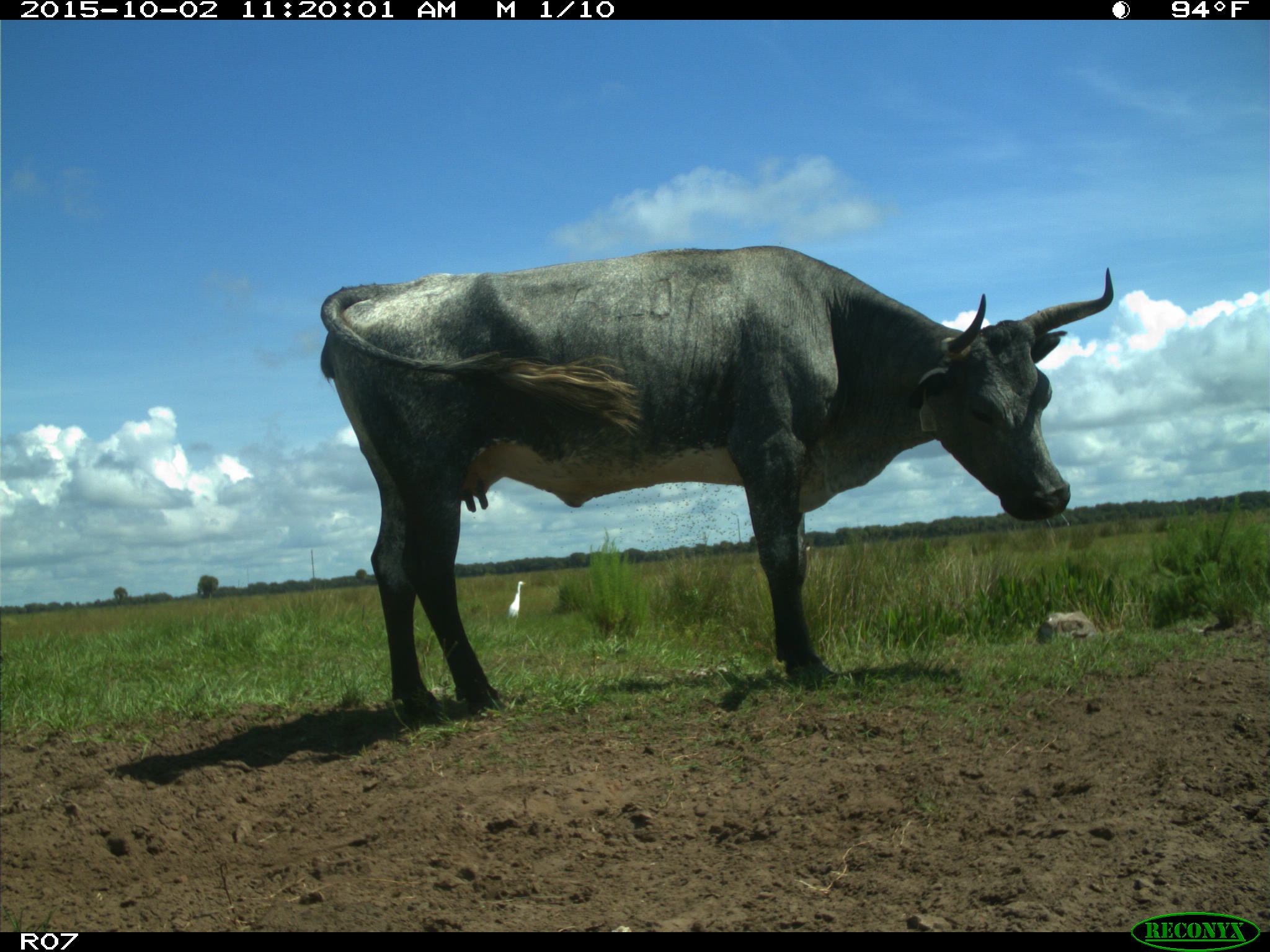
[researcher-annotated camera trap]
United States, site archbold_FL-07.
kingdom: Animalia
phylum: Chordata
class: Mammalia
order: Artiodactyla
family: Bovidae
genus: Bos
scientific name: Bos taurus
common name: domestic cow